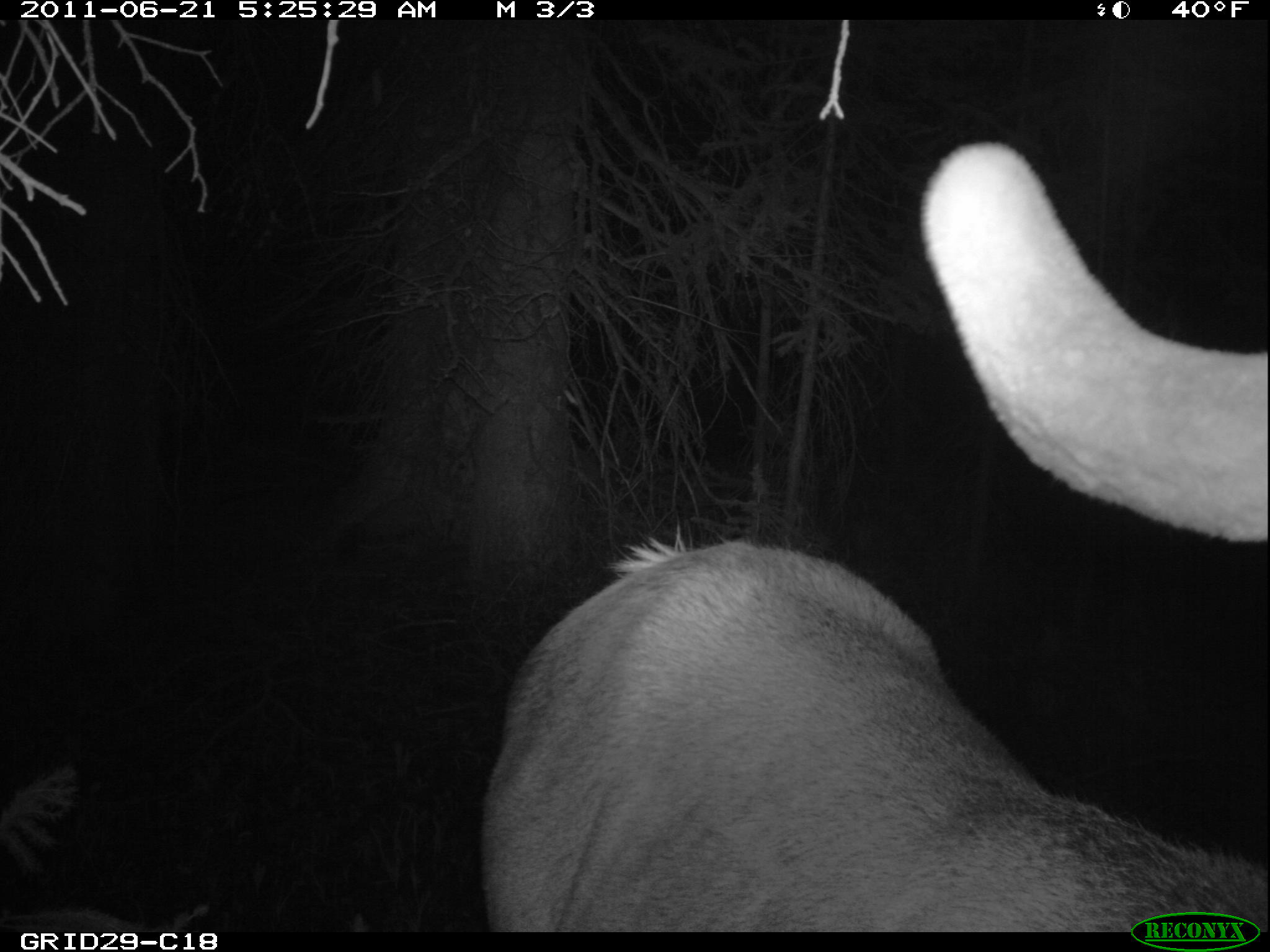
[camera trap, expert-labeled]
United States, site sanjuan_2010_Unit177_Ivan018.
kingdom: Animalia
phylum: Chordata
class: Mammalia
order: Artiodactyla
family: Cervidae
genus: Cervus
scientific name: Cervus elaphus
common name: red deer